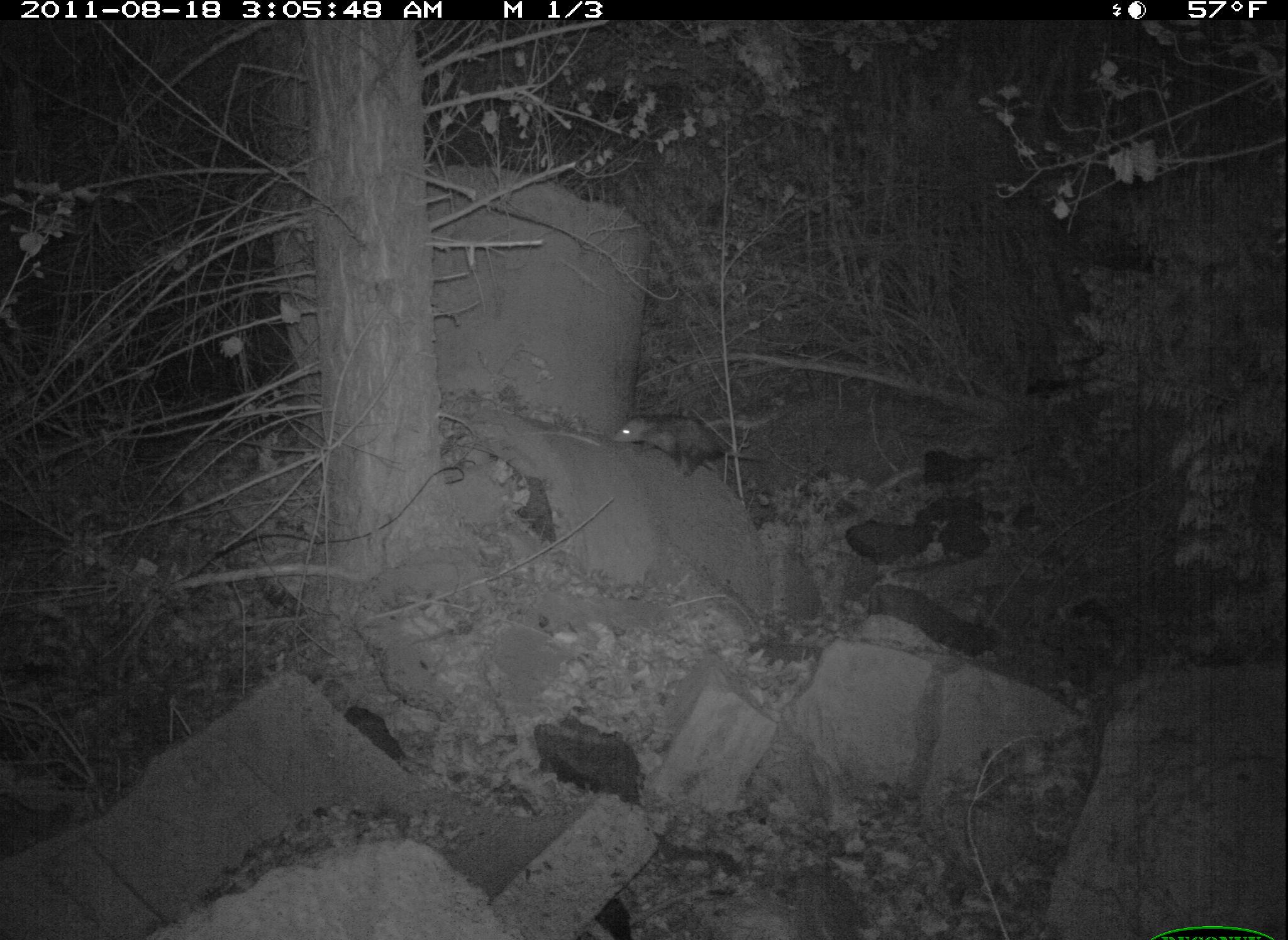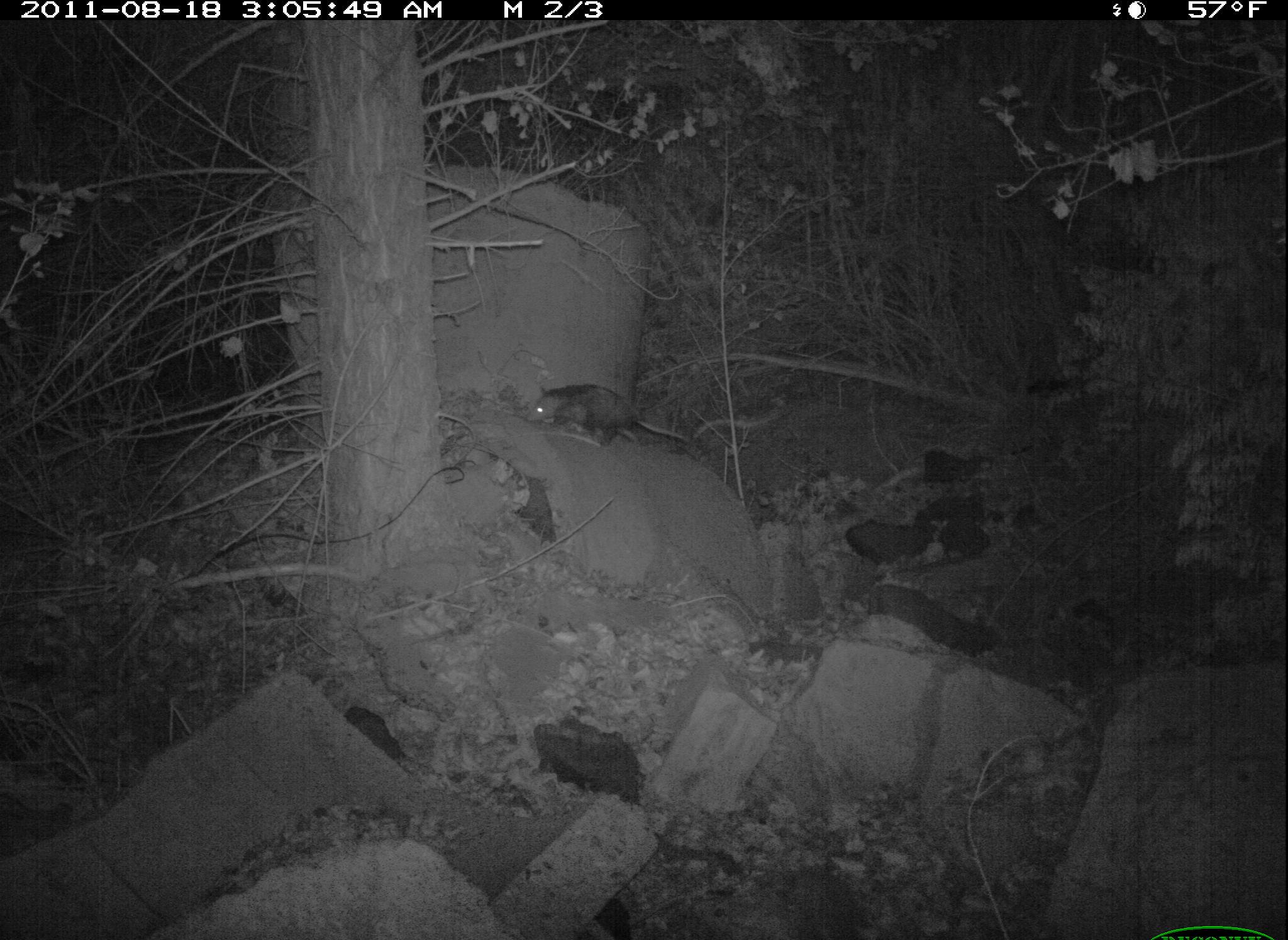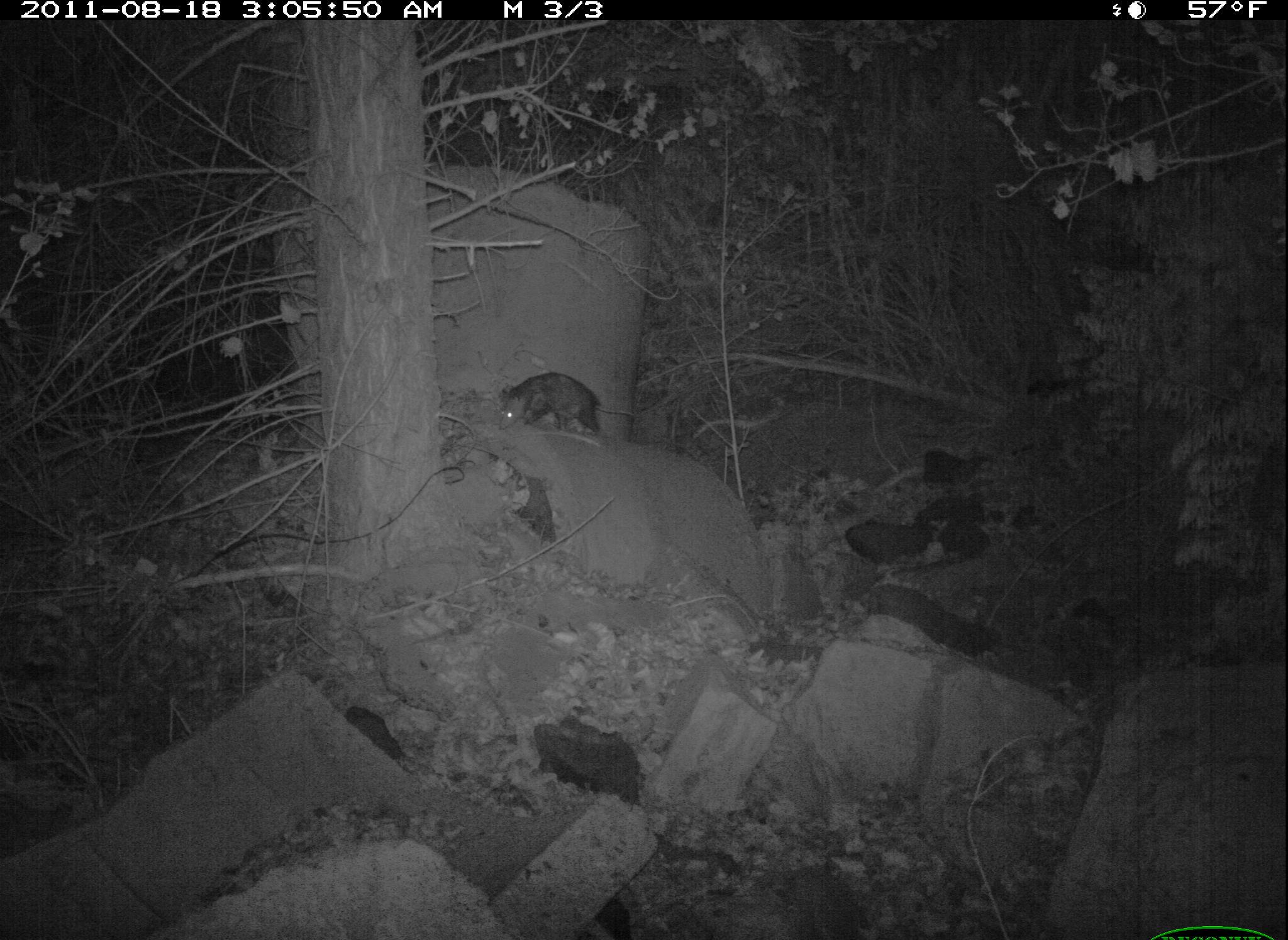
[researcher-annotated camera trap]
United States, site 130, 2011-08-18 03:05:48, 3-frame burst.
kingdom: Animalia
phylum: Chordata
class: Mammalia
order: Didelphimorphia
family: Didelphidae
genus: Didelphis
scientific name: Didelphis virginiana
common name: virginia opossum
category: opossum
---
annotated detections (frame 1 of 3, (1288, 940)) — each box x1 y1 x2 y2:
opossum: 596 396 794 494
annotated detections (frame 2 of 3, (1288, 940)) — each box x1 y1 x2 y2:
opossum: 517 369 705 467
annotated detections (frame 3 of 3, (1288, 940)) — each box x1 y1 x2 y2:
opossum: 485 359 667 444